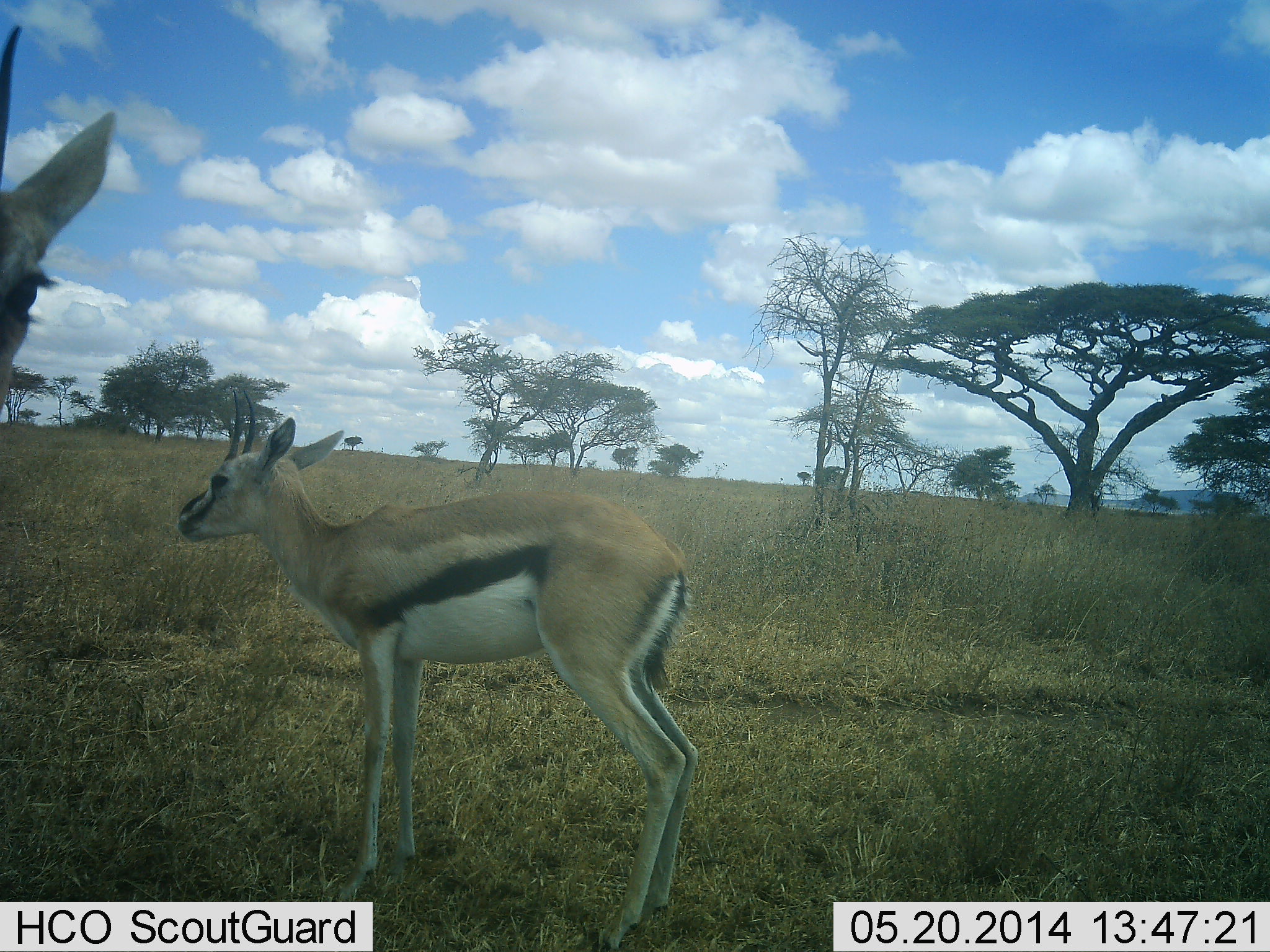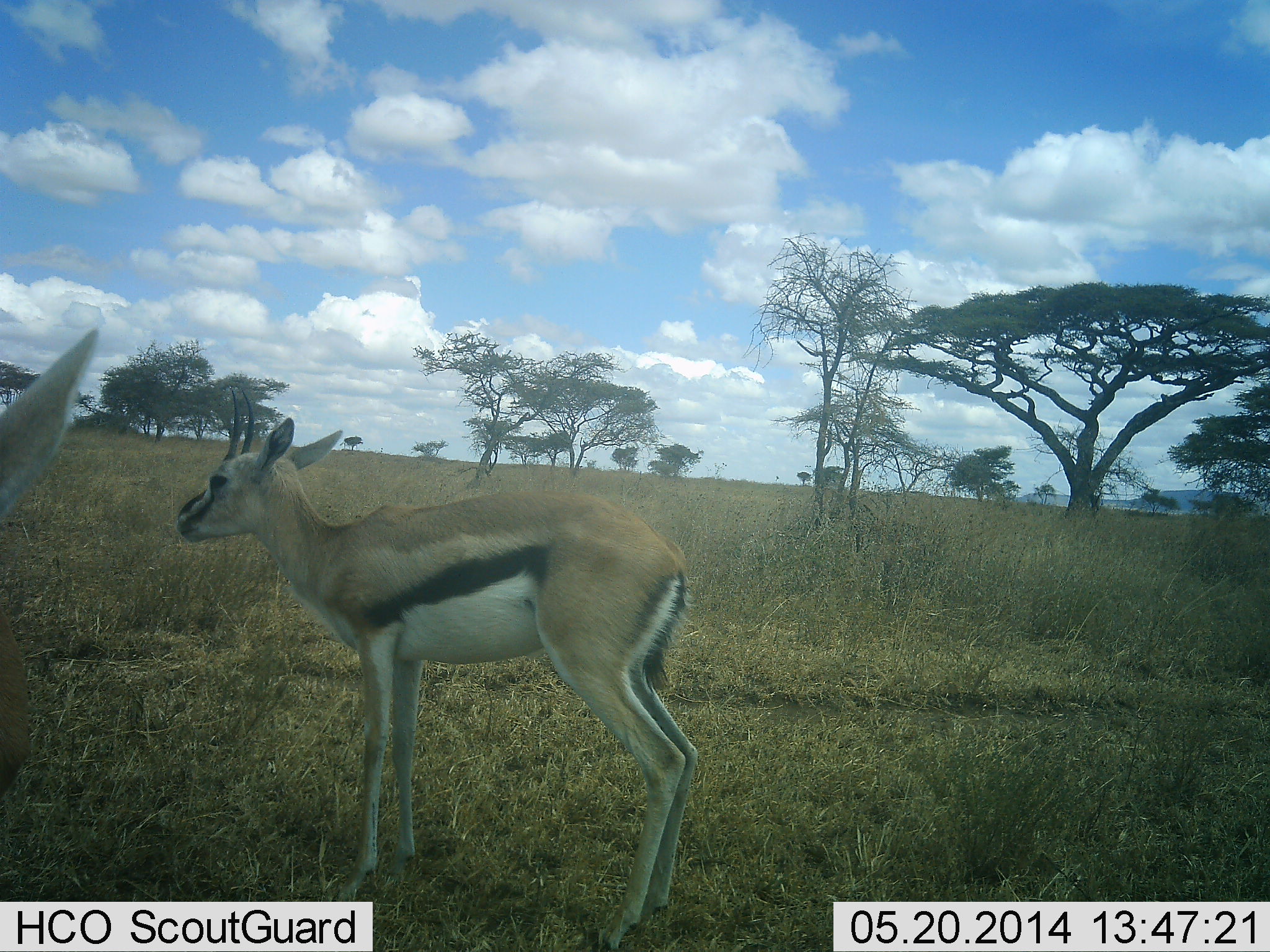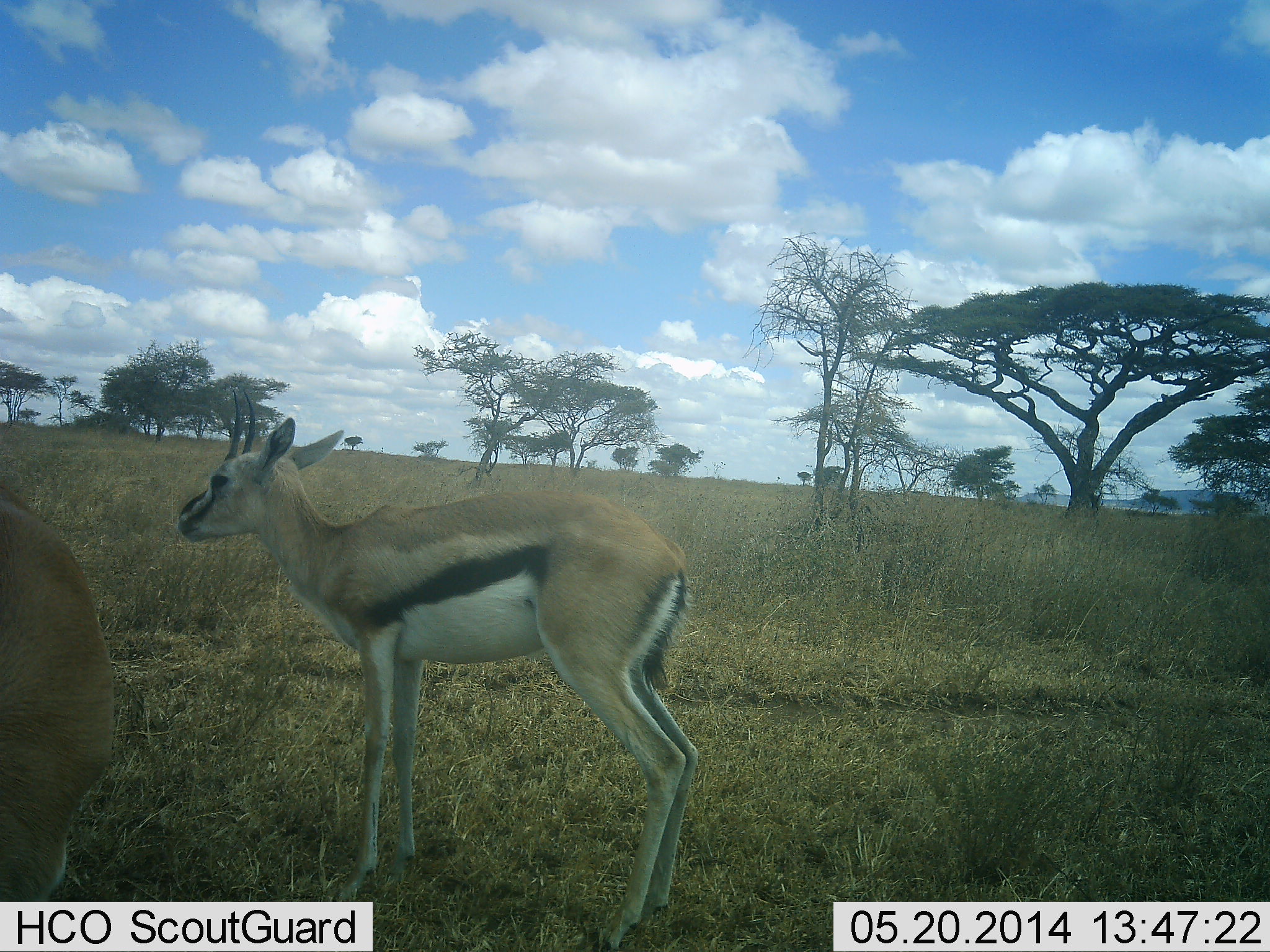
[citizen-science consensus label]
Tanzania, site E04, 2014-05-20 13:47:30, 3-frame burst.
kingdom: Animalia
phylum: Chordata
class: Mammalia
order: Artiodactyla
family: Bovidae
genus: Eudorcas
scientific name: Eudorcas thomsonii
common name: thomson's gazelle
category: gazellethomsons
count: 2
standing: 100%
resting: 0%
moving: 30%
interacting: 0%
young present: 10%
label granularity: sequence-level